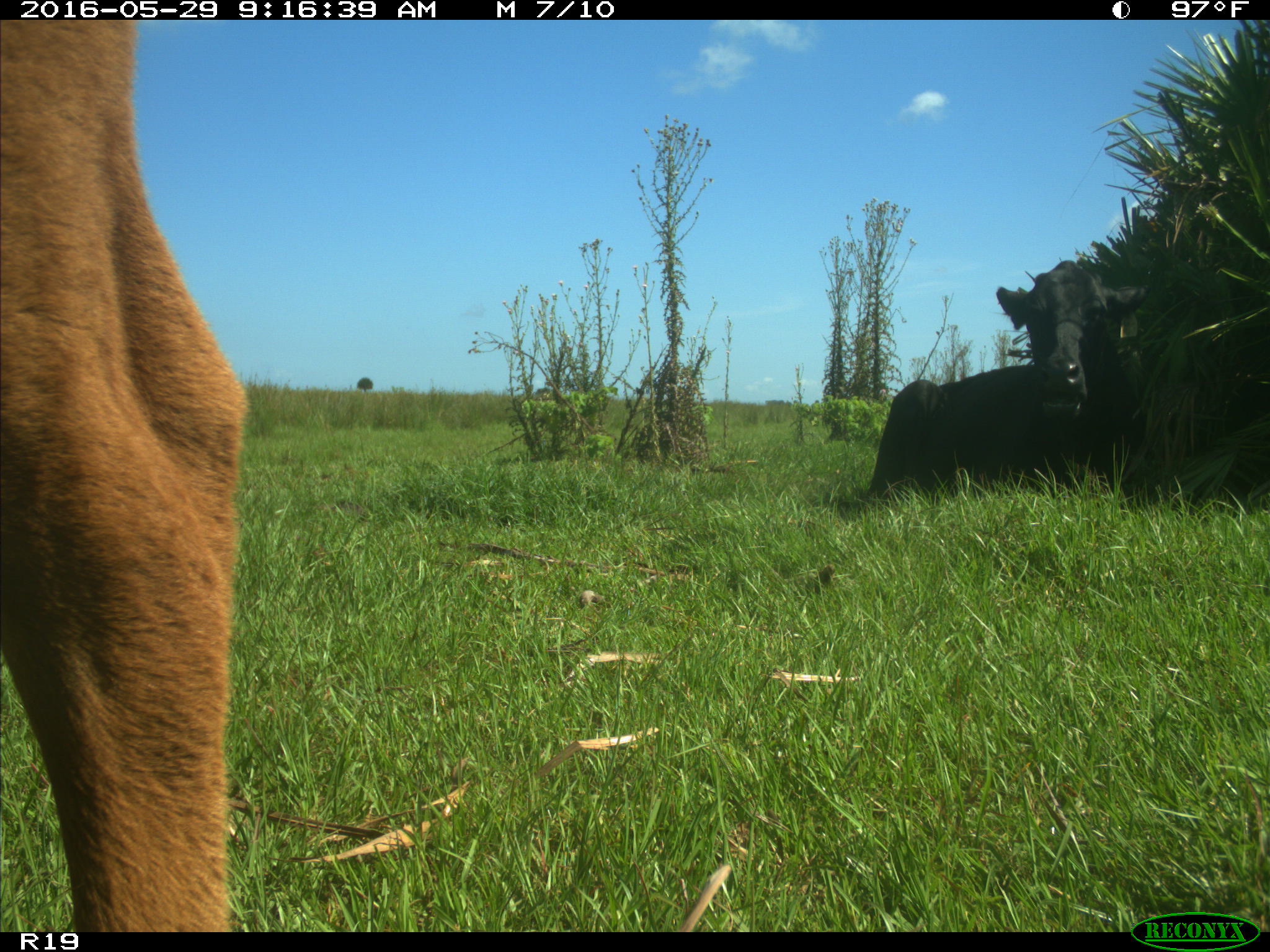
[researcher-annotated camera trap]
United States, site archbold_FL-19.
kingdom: Animalia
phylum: Chordata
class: Mammalia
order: Artiodactyla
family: Bovidae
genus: Bos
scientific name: Bos taurus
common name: domestic cow